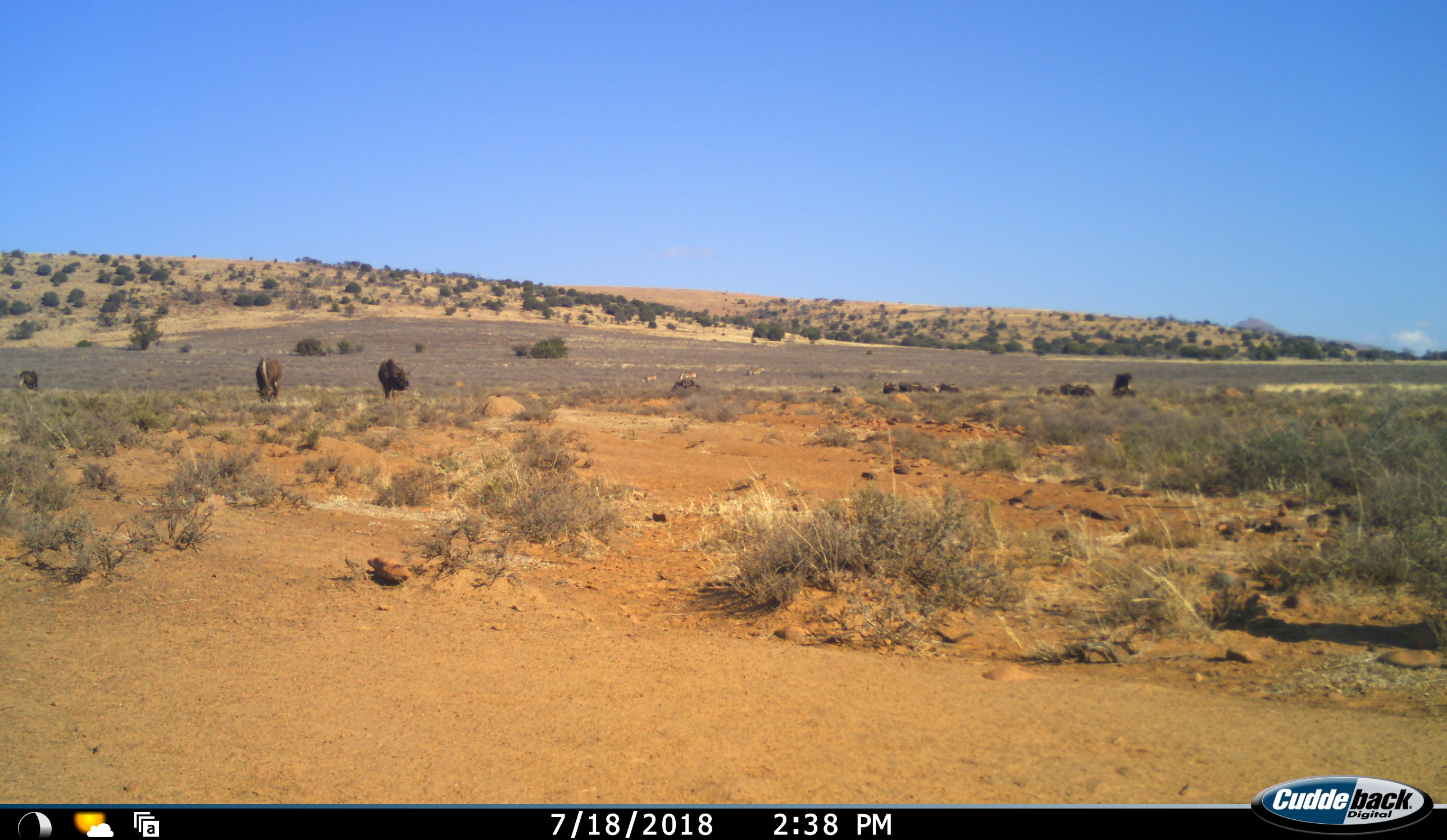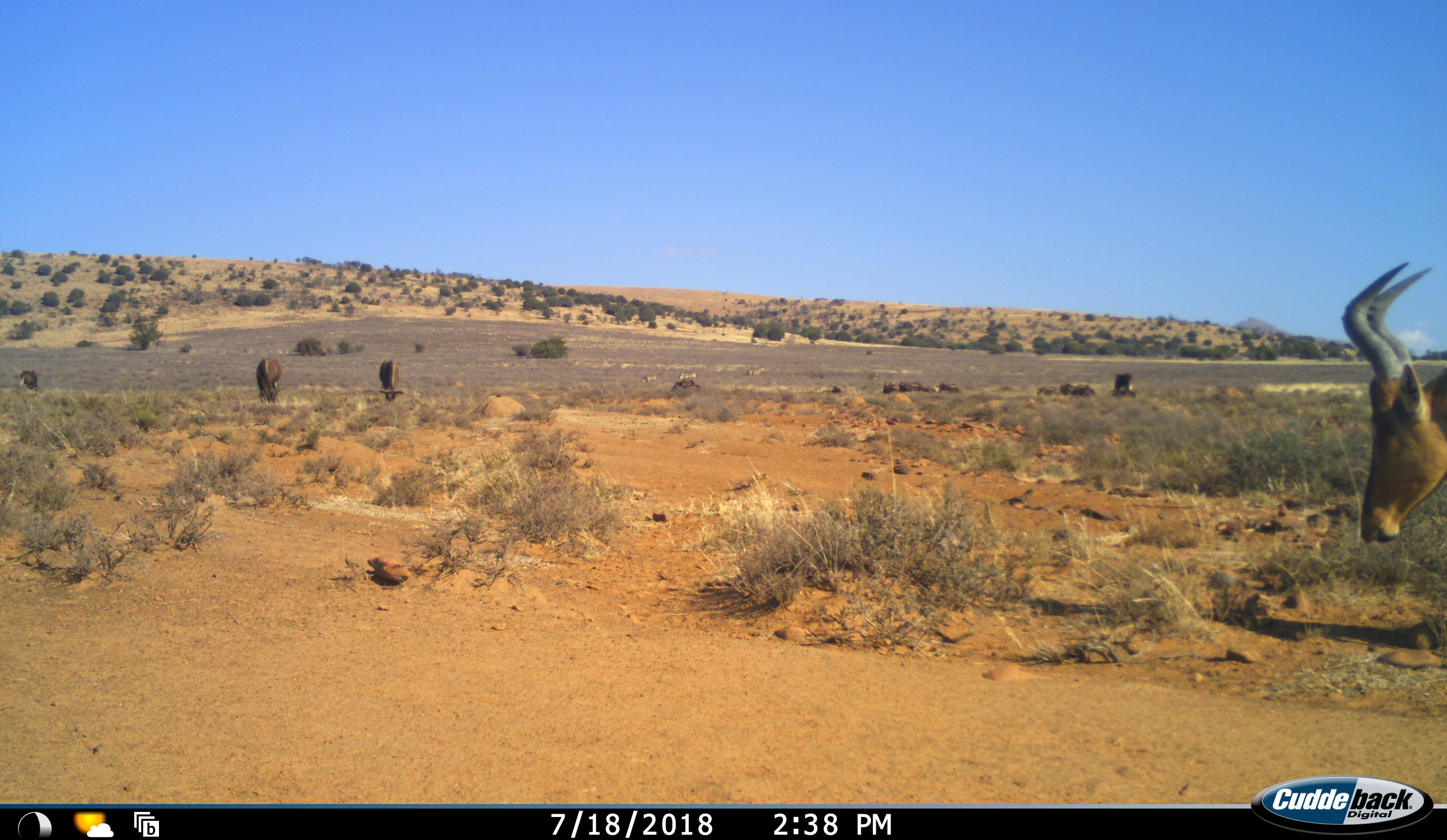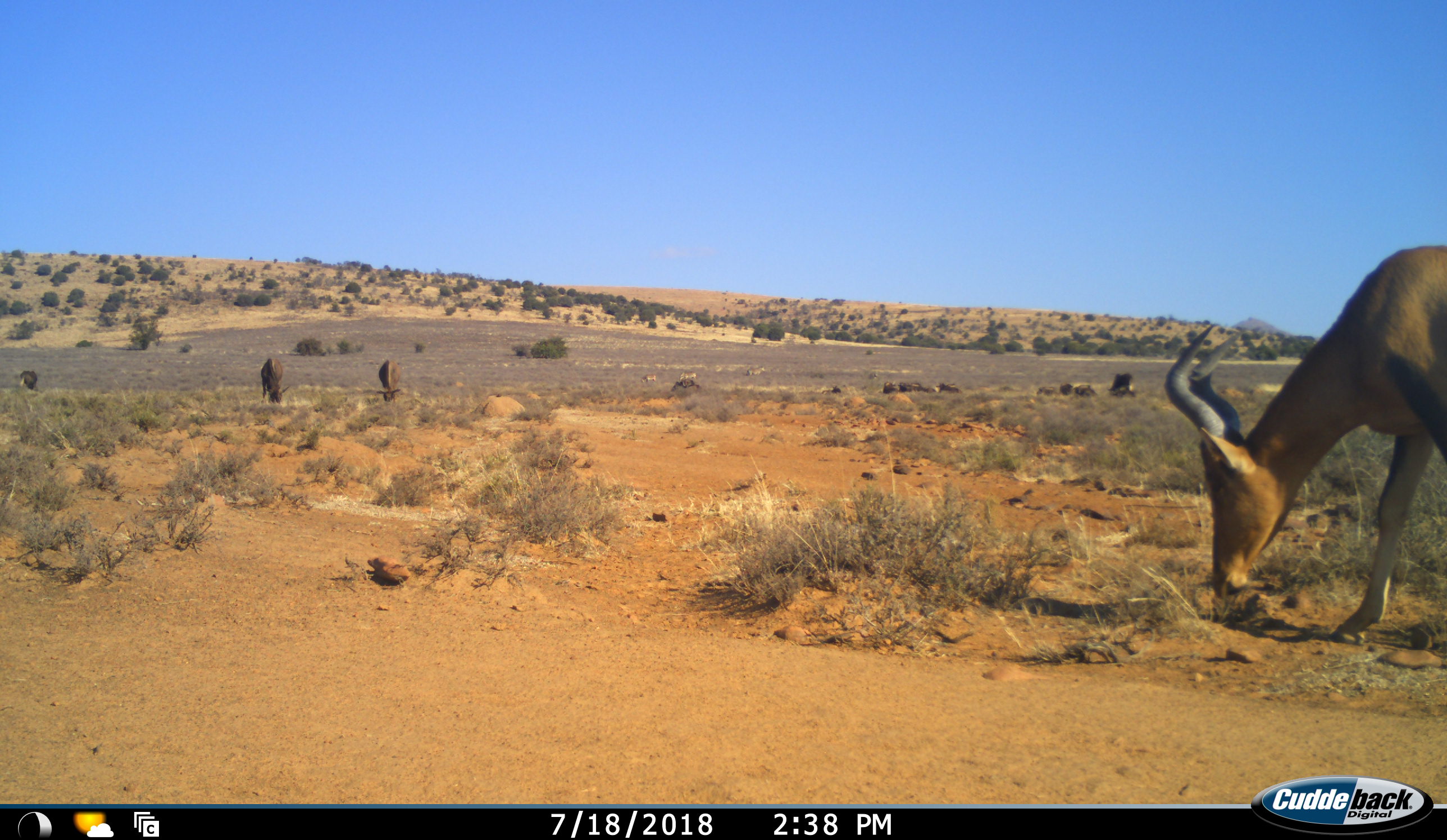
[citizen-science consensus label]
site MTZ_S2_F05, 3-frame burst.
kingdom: Animalia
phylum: Chordata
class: Mammalia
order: Artiodactyla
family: Bovidae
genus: Alcelaphus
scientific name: Alcelaphus buselaphus caama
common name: red hartebeest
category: hartebeestred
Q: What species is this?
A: Hartebeestred (red hartebeest) (Alcelaphus buselaphus caama).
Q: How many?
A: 1.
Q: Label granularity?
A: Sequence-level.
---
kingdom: Animalia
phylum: Chordata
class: Mammalia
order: Artiodactyla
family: Bovidae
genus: Connochaetes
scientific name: Connochaetes gnou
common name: black wildebeest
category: wildebeestblack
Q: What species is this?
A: Wildebeestblack (black wildebeest) (Connochaetes gnou).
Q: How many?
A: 11-50.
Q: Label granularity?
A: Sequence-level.